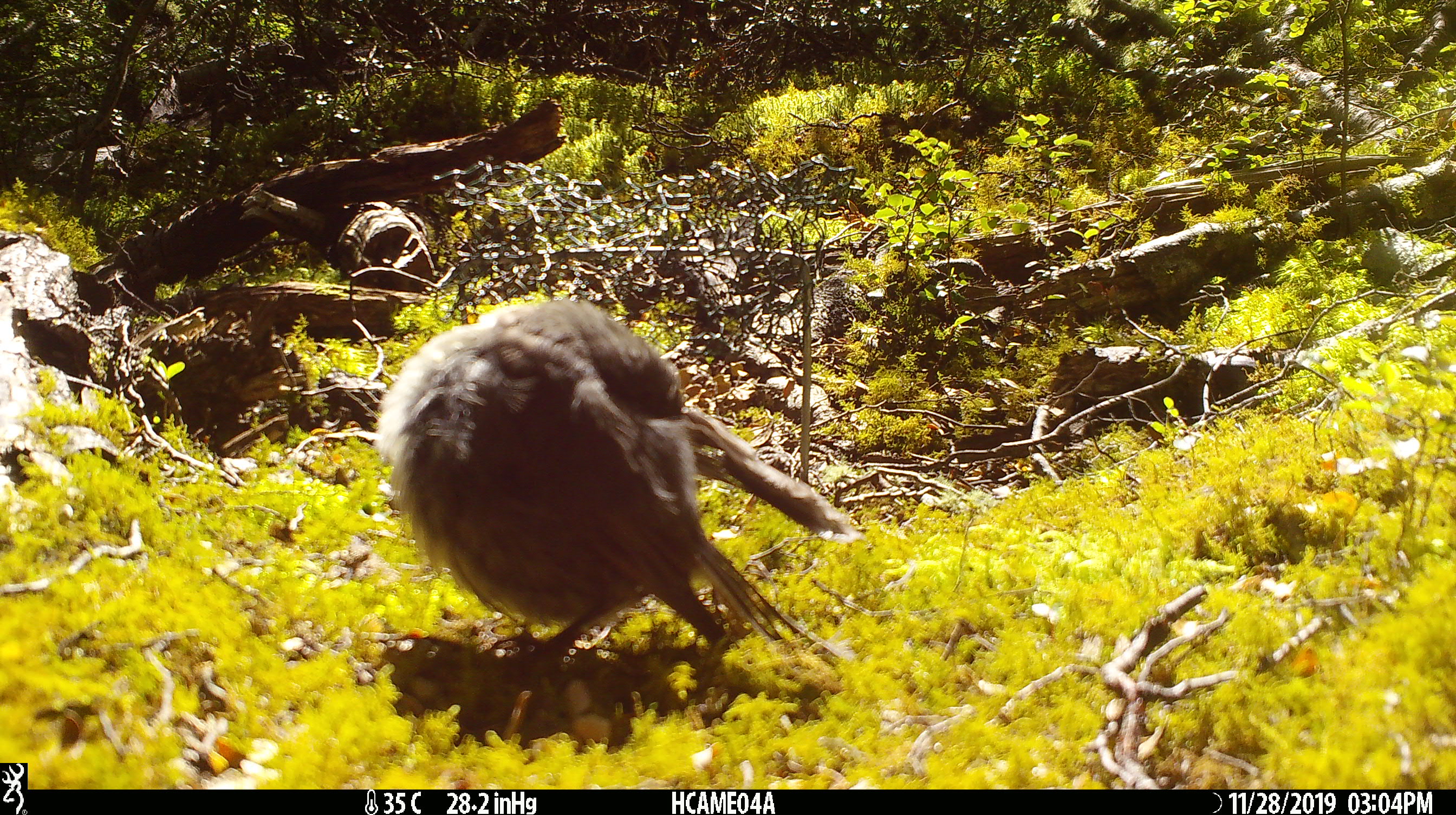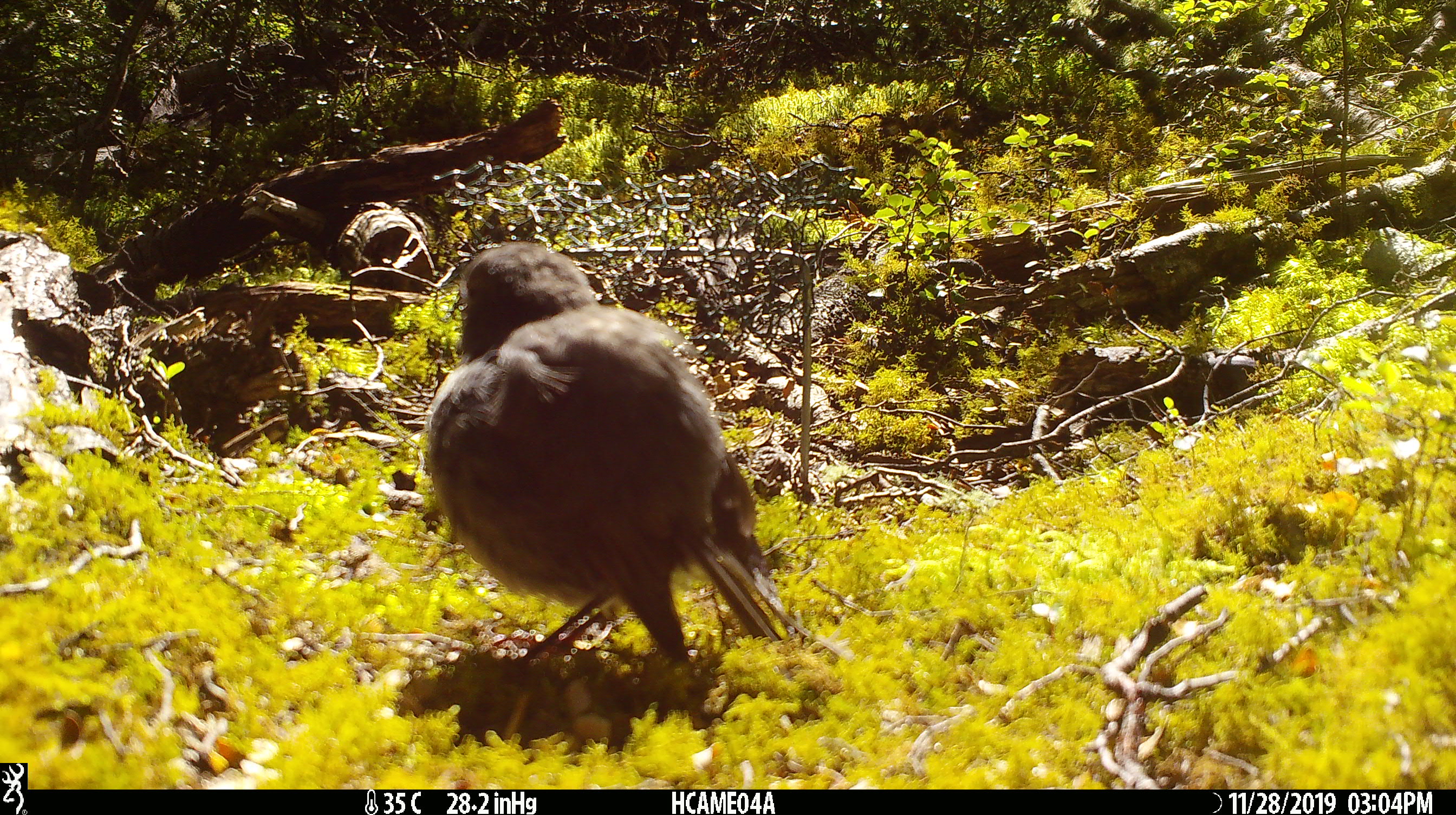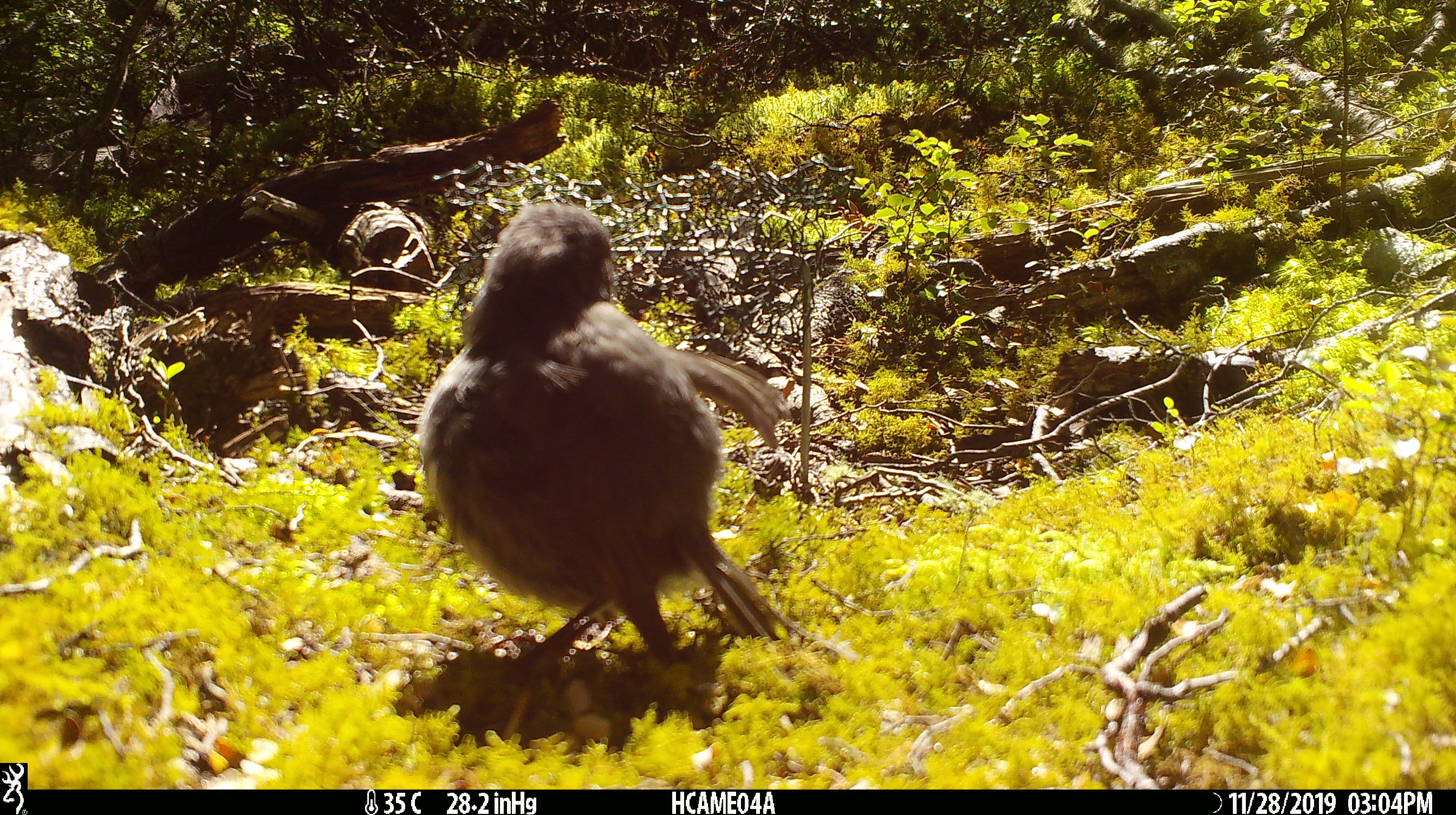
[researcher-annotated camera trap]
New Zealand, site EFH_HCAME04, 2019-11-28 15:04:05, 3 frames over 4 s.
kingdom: Animalia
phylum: Chordata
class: Aves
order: Passeriformes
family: Petroicidae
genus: Petroica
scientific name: Petroica australis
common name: new zealand robin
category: robin